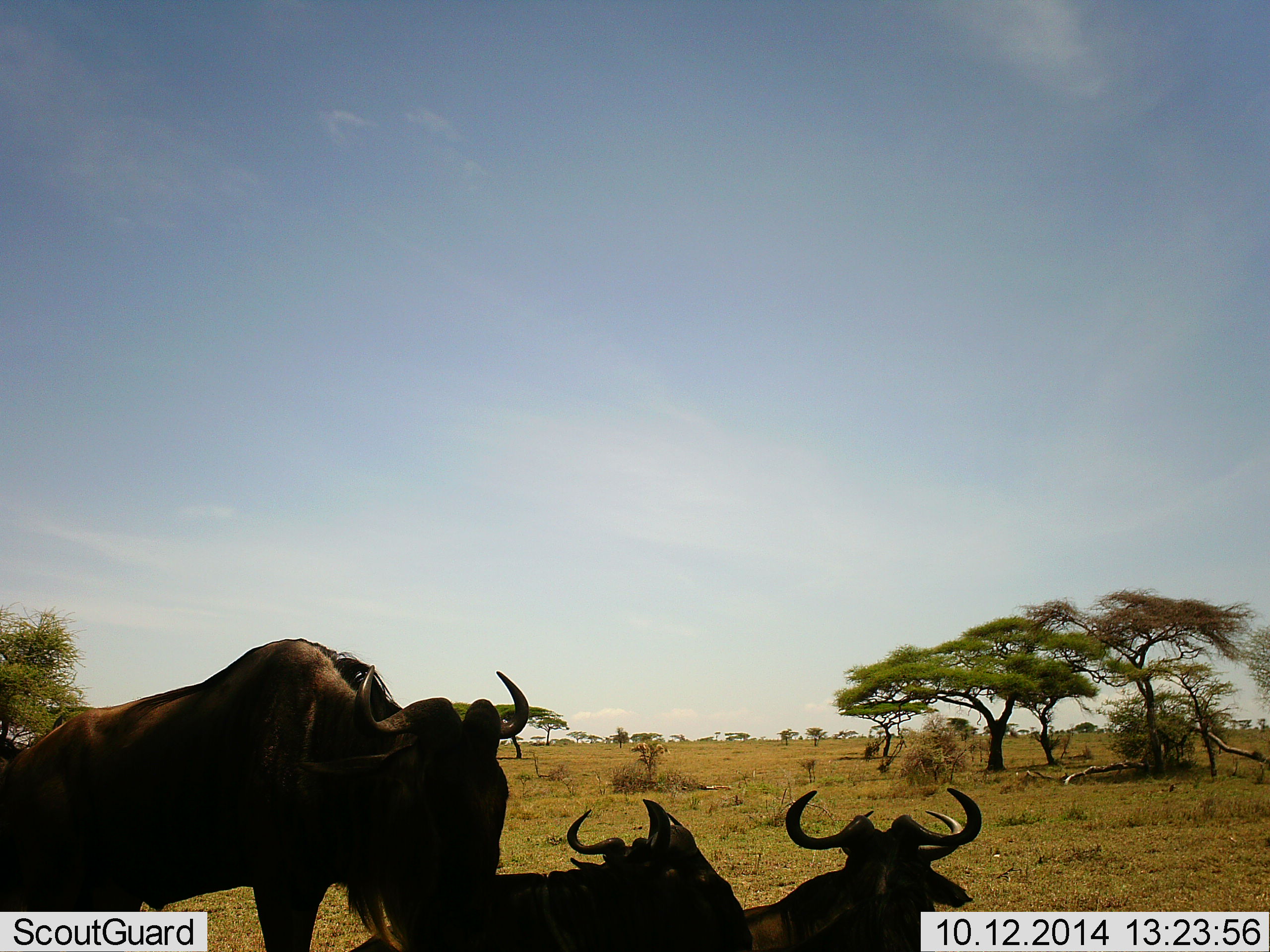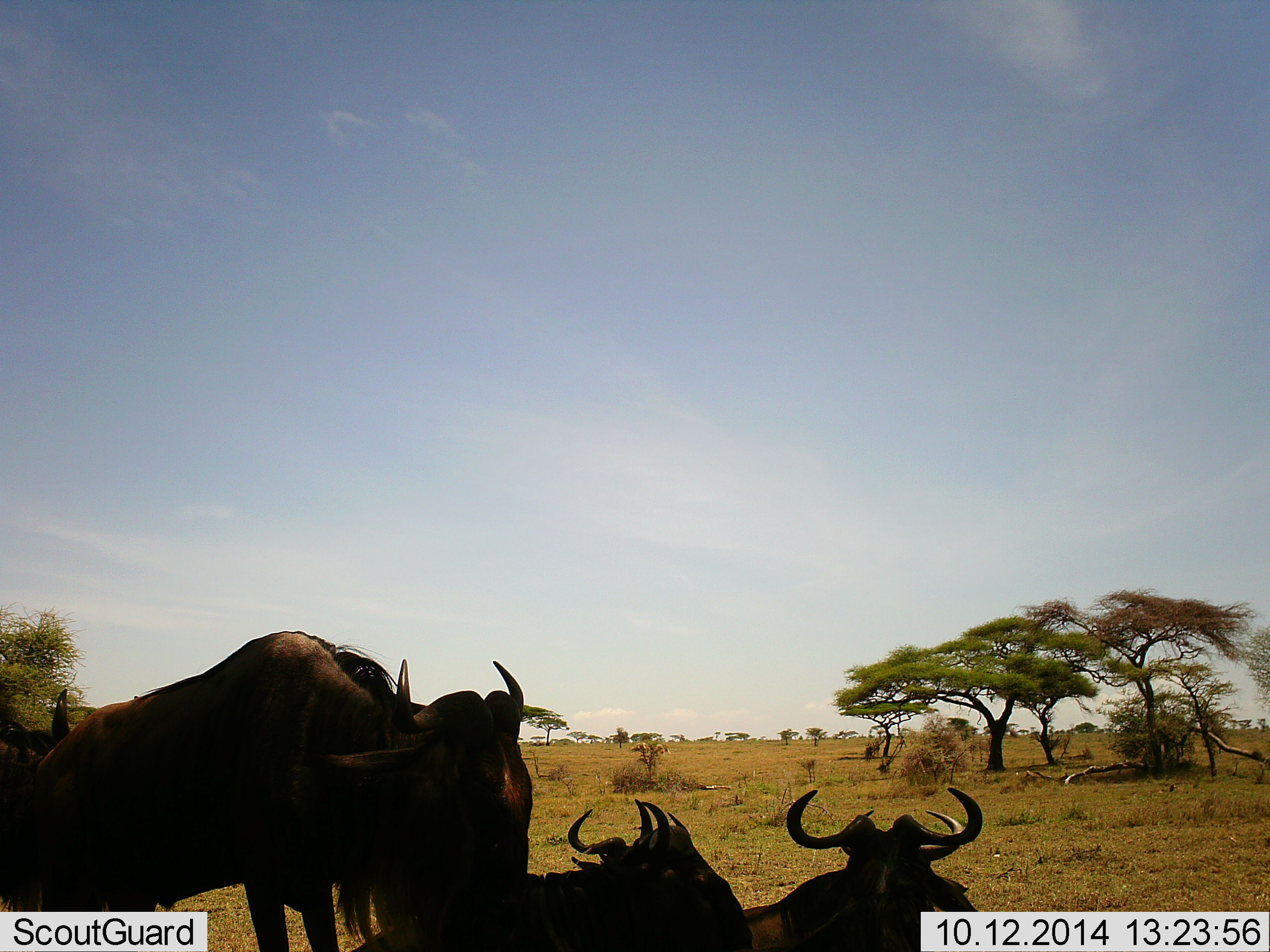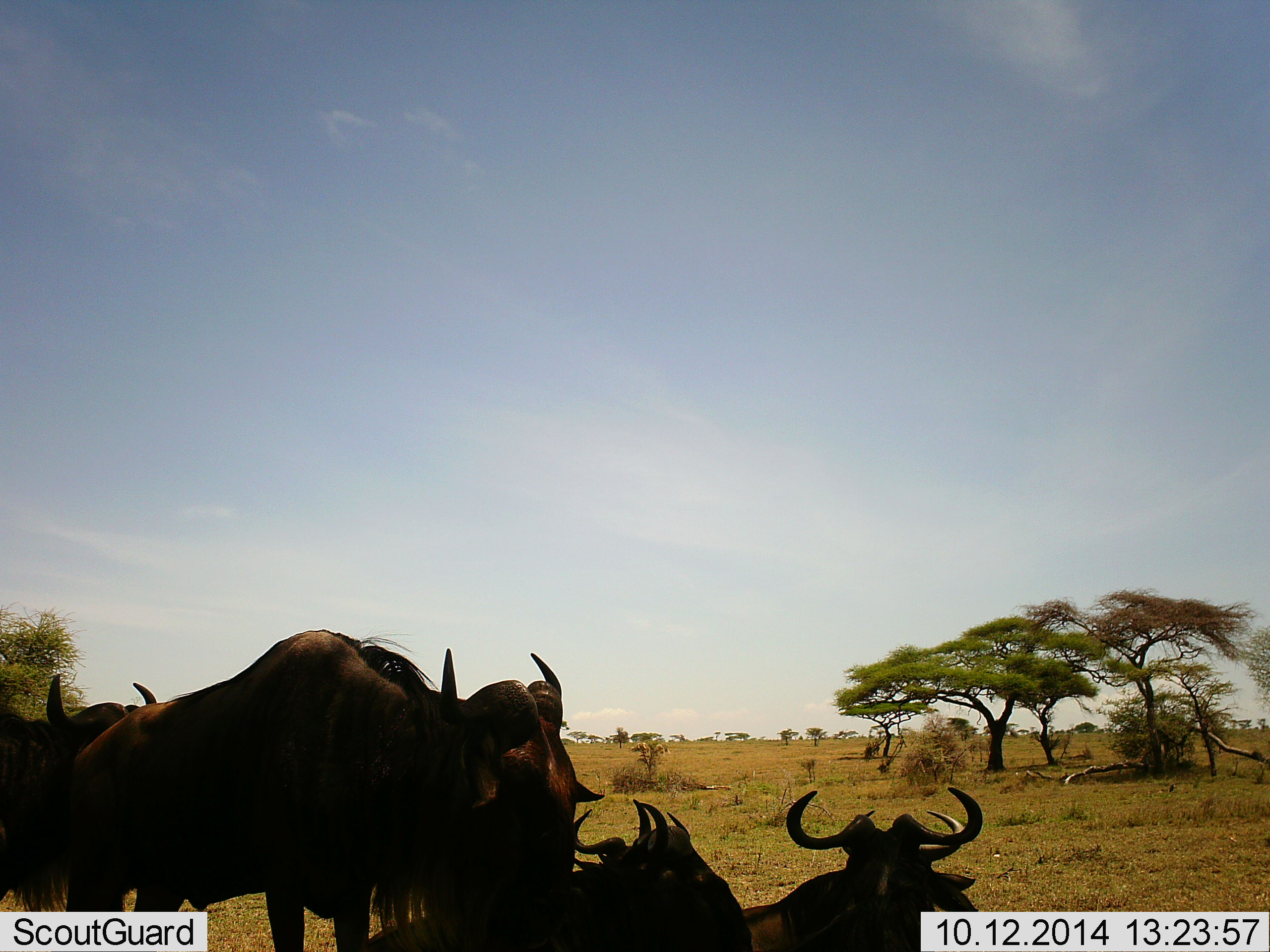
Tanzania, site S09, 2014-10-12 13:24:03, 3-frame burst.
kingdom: Animalia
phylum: Chordata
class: Mammalia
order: Artiodactyla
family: Bovidae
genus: Connochaetes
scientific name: Connochaetes taurinus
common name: blue wildebeest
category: wildebeest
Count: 4.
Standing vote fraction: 70%.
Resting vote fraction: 100%.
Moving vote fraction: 0%.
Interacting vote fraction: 0%.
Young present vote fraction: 0%.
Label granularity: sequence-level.